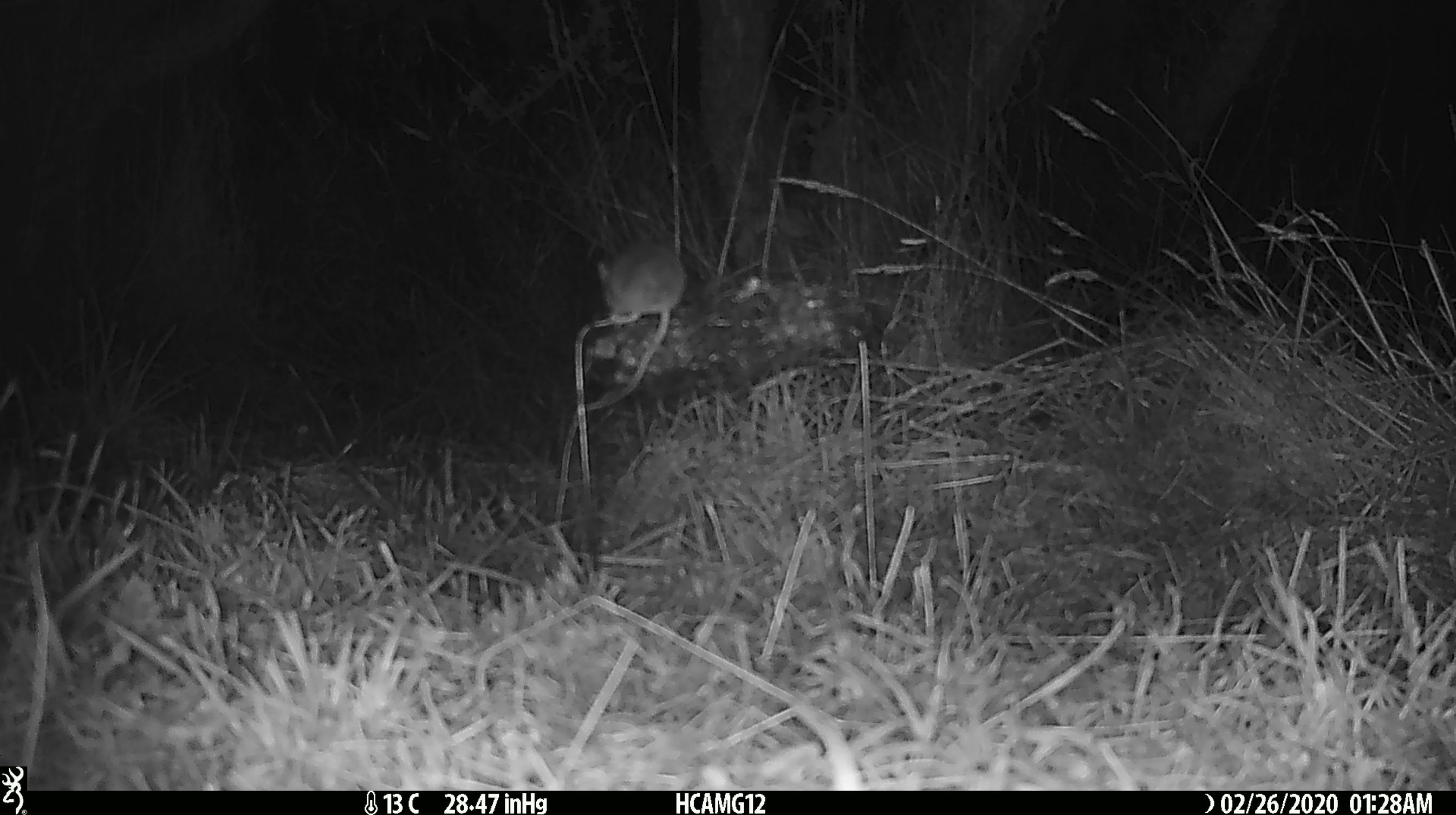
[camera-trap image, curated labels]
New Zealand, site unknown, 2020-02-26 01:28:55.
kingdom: Animalia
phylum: Chordata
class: Mammalia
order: Rodentia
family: Muridae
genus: Mus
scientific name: Mus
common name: mouse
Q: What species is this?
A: Mouse (Mus).